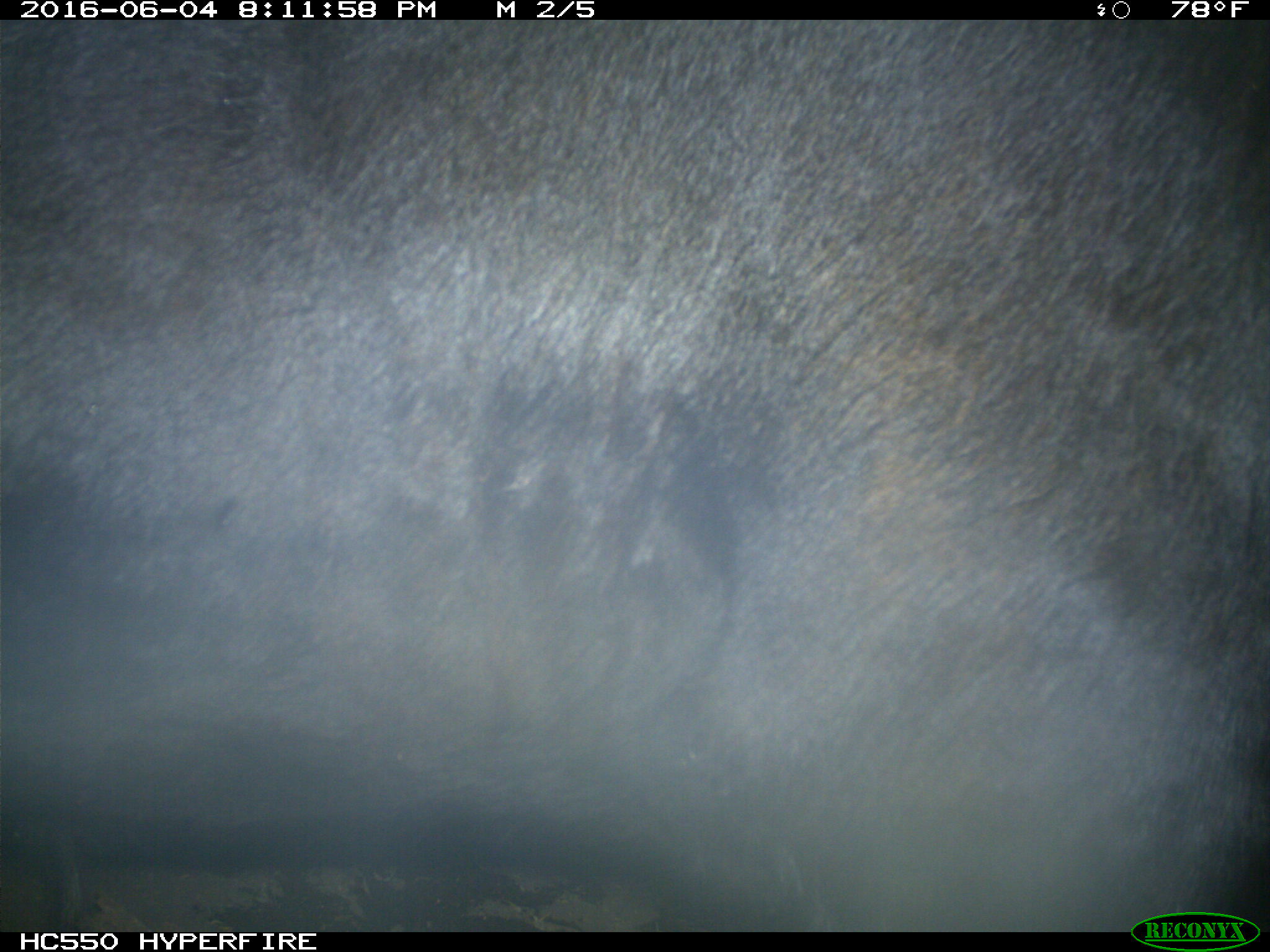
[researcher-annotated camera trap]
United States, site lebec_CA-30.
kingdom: Animalia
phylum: Chordata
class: Mammalia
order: Artiodactyla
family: Bovidae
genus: Bos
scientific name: Bos taurus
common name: domestic cow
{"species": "Bos taurus (domestic cow)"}